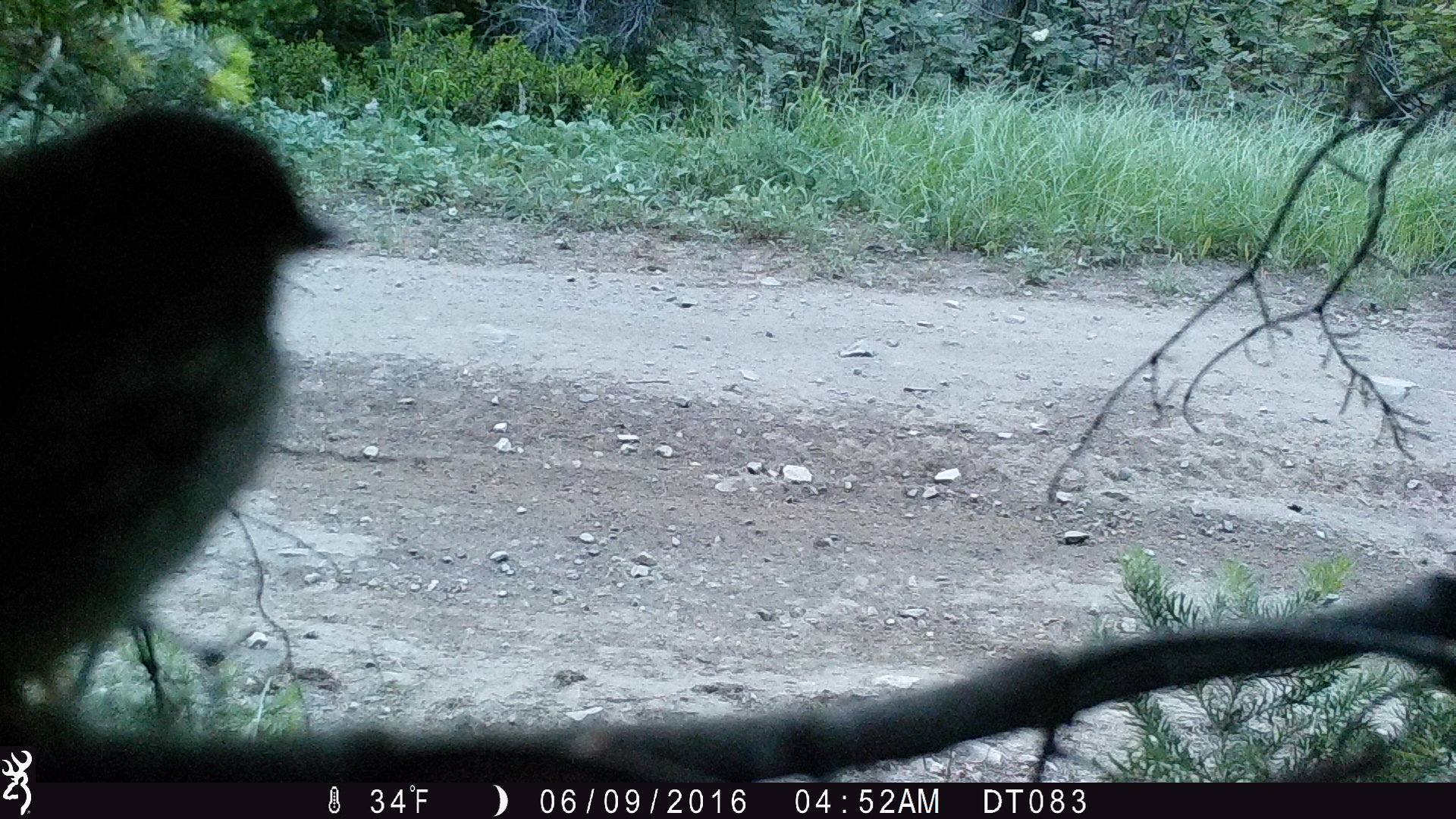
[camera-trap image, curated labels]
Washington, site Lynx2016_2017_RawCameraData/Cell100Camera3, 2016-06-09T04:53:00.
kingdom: Animalia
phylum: Chordata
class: Aves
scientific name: Aves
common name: birds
Aves (birds). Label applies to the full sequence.